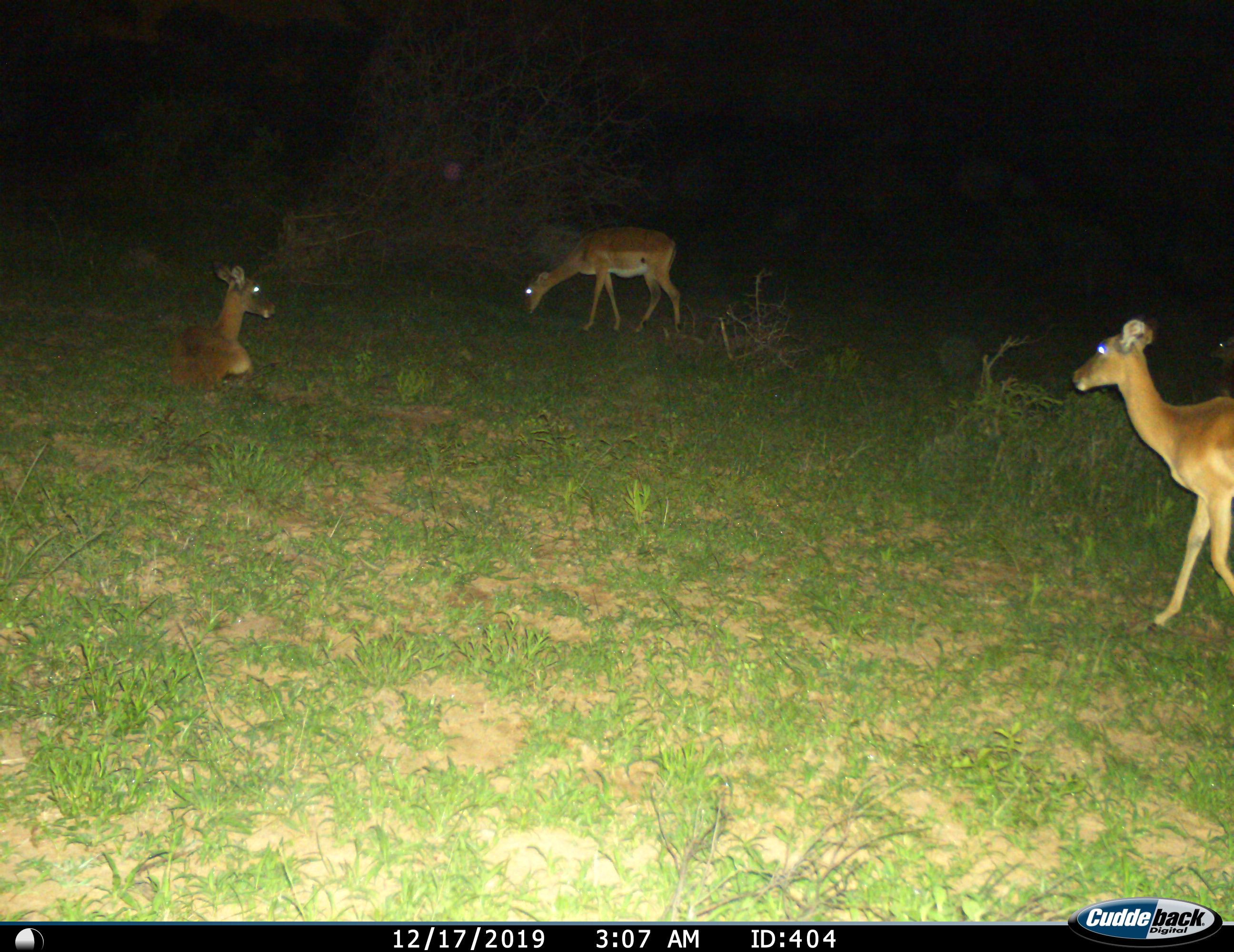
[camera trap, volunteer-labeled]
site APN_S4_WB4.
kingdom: Animalia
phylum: Chordata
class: Mammalia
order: Artiodactyla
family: Bovidae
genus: Aepyceros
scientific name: Aepyceros melampus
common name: impala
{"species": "impala (Aepyceros melampus)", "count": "3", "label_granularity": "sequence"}